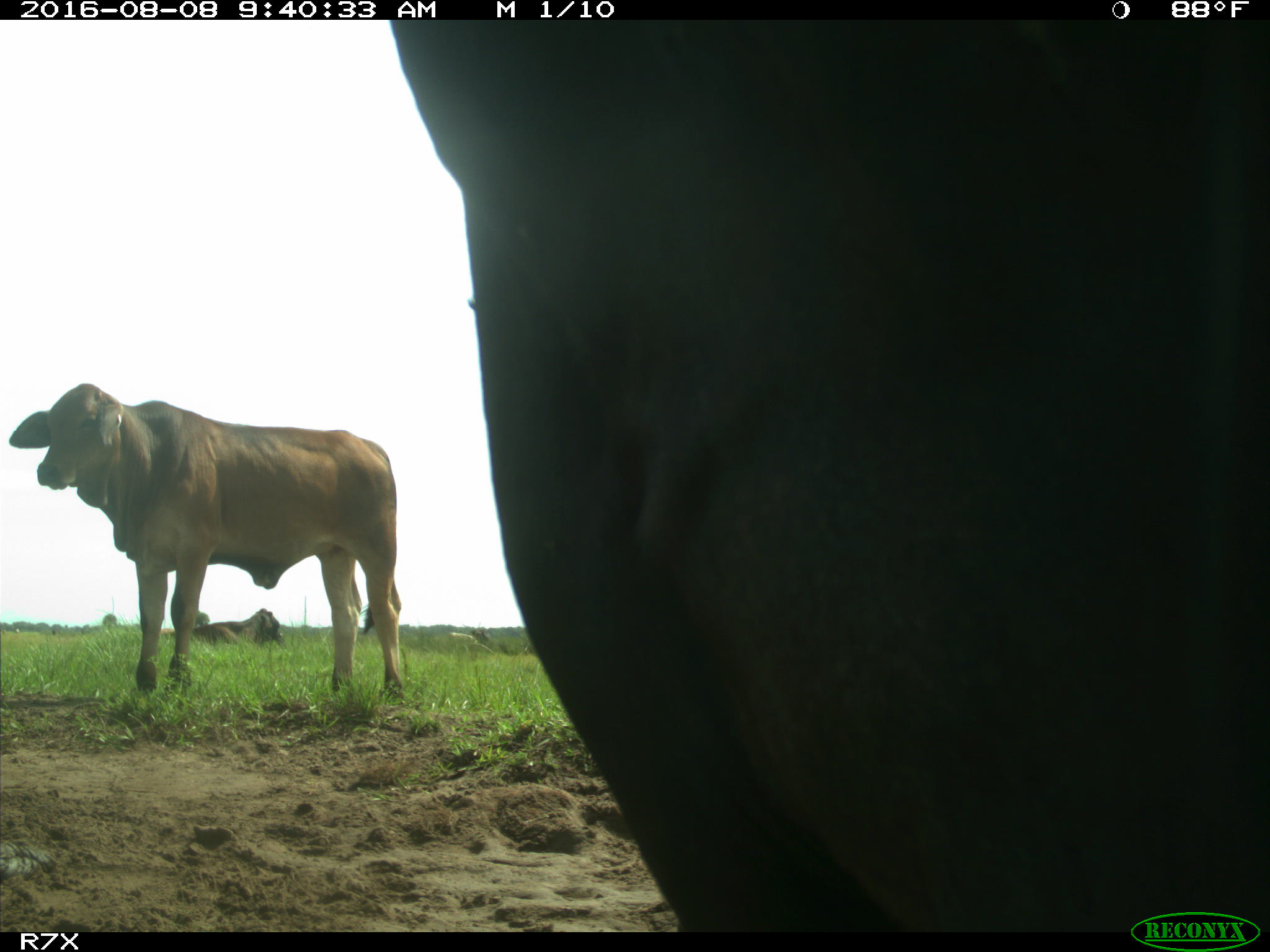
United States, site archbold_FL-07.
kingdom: Animalia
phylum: Chordata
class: Mammalia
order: Artiodactyla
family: Bovidae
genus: Bos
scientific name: Bos taurus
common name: domestic cow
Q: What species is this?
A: Bos taurus (domestic cow).